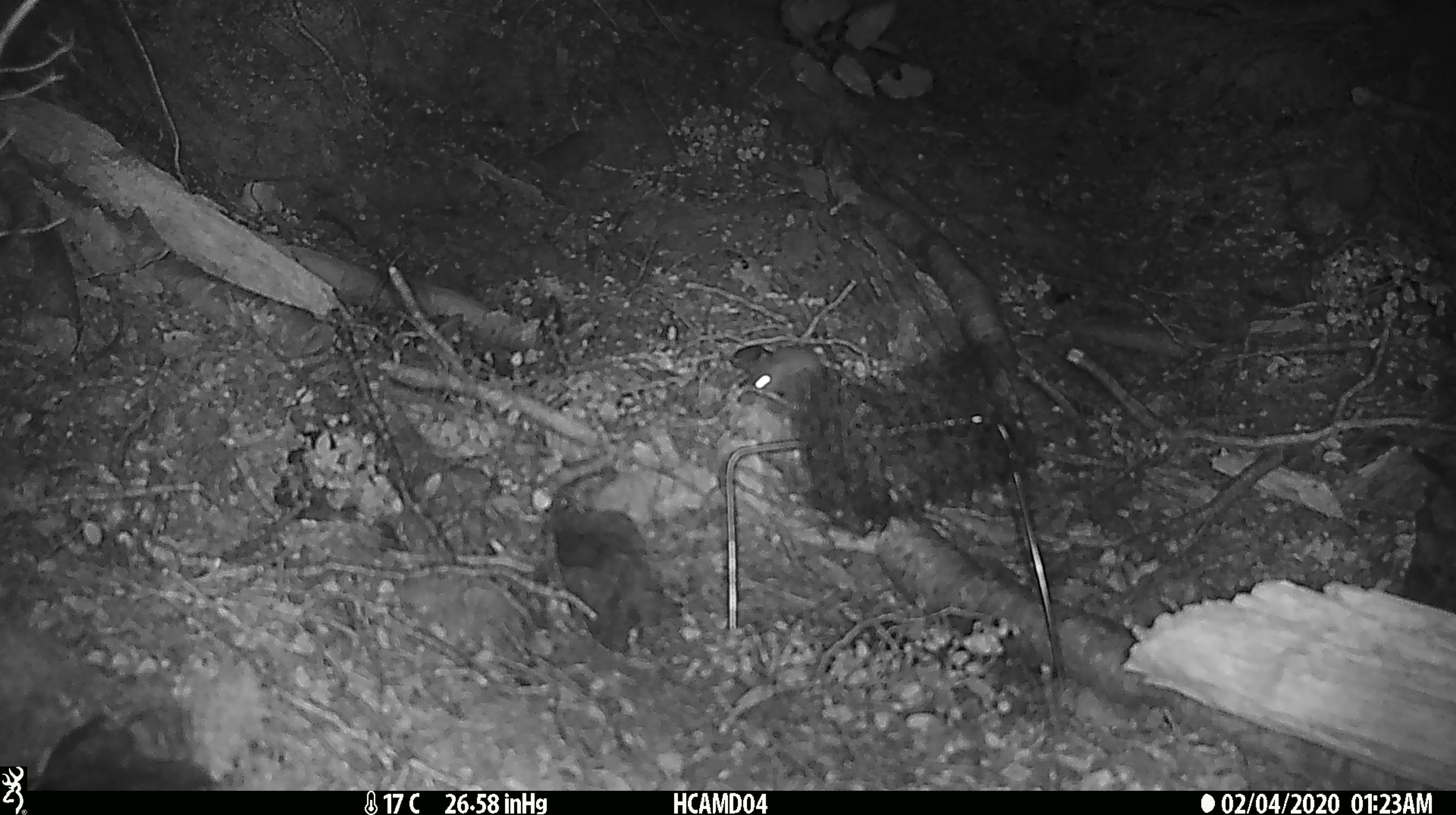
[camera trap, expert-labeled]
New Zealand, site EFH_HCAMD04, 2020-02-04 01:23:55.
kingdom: Animalia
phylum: Chordata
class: Mammalia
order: Rodentia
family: Muridae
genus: Mus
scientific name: Mus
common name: mouse